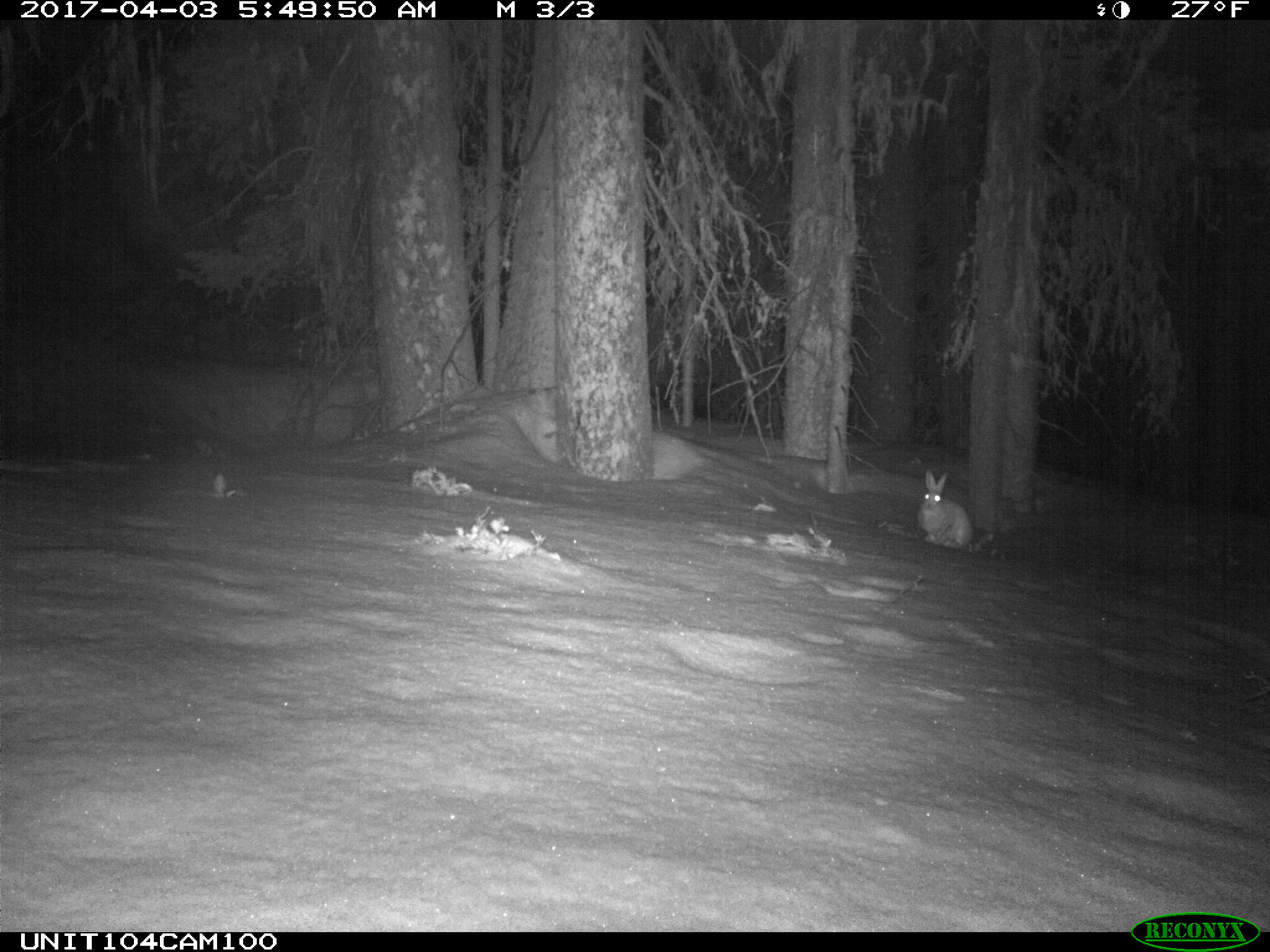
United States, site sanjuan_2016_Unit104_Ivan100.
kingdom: Animalia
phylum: Chordata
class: Mammalia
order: Lagomorpha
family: Leporidae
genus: Lepus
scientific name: Lepus americanus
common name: snowshoe hare